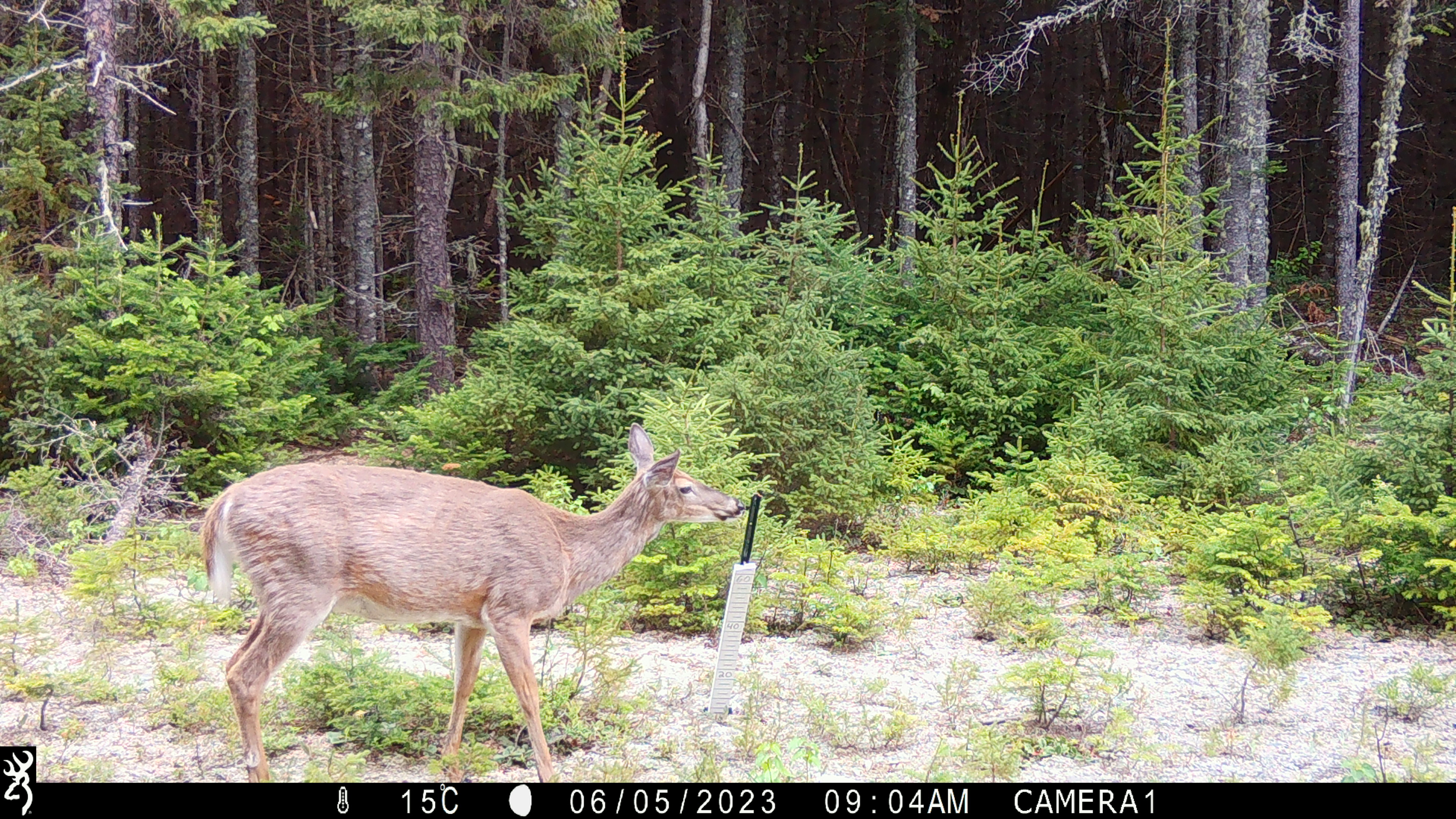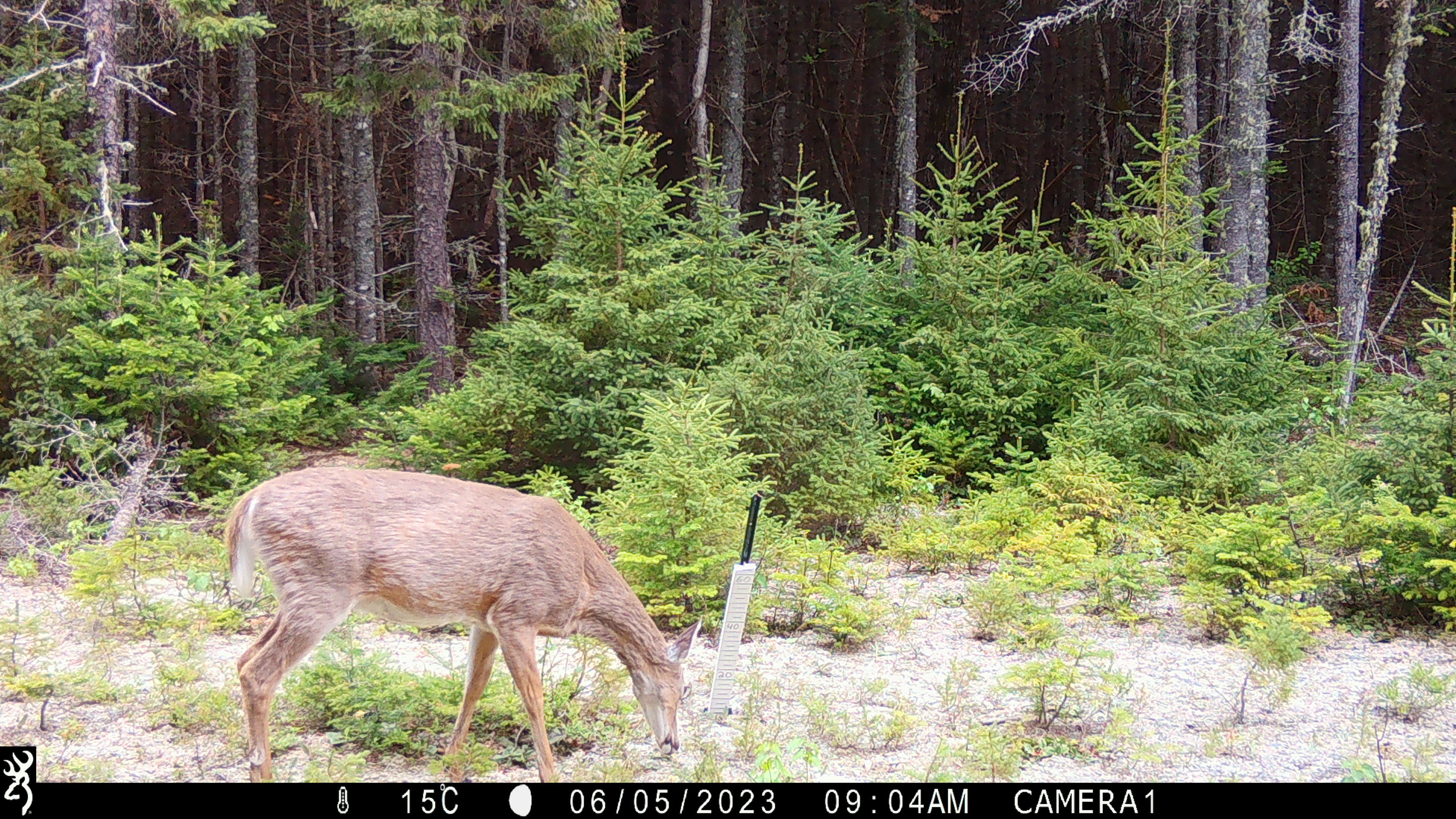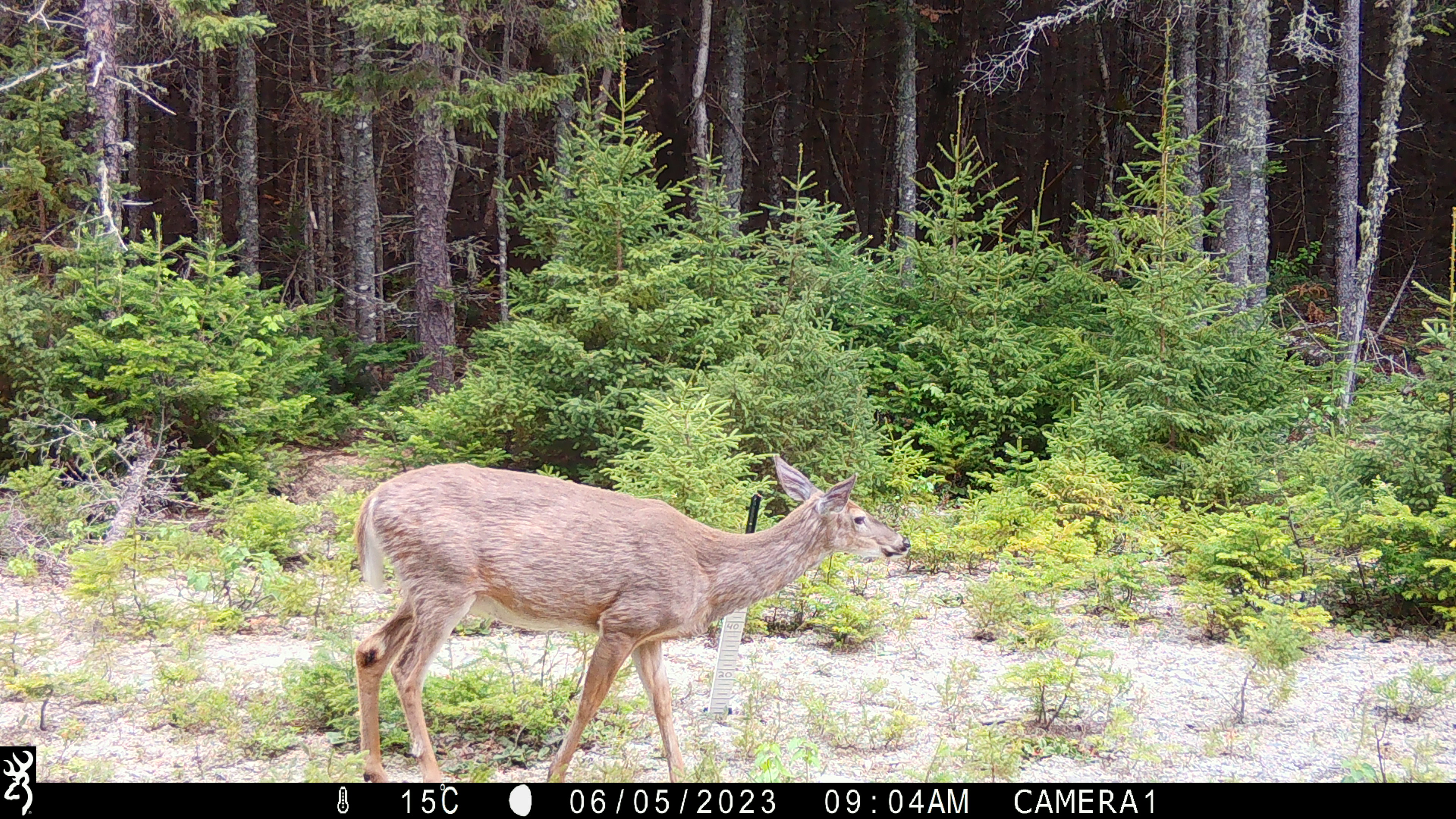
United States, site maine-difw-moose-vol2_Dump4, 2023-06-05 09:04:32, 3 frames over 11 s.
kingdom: Animalia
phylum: Chordata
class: Mammalia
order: Artiodactyla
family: Cervidae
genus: Odocoileus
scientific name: Odocoileus virginianus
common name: white-tailed deer